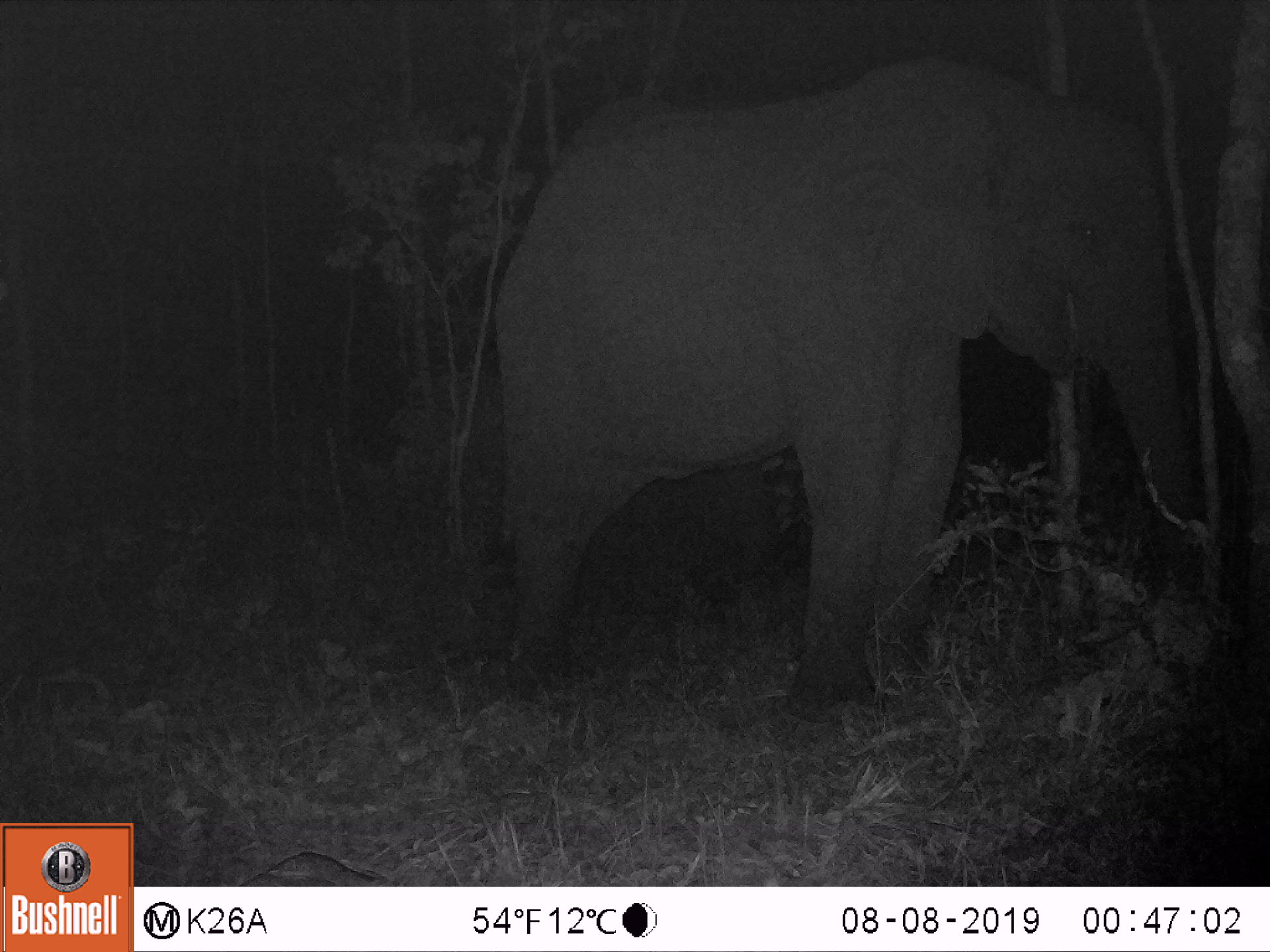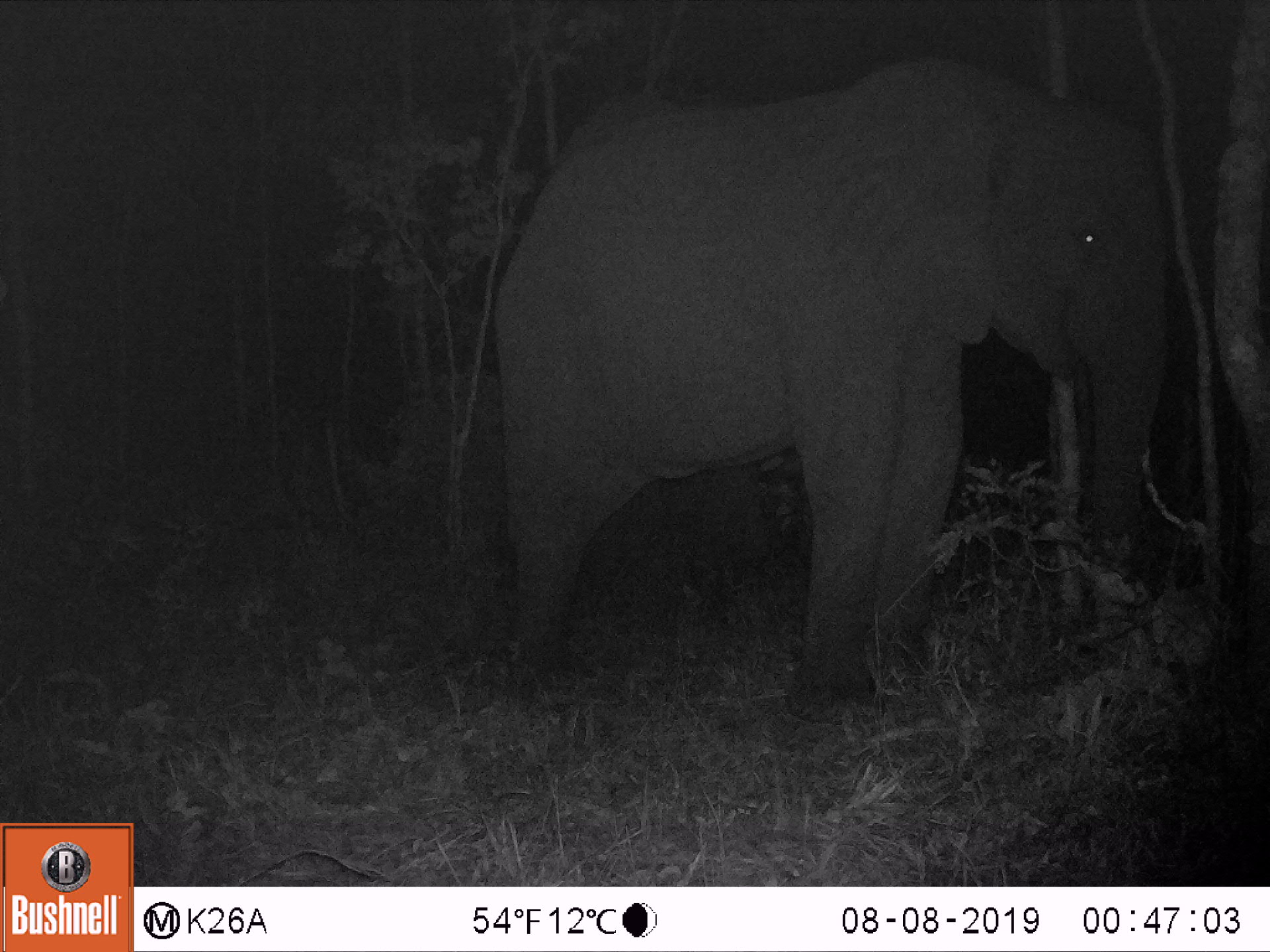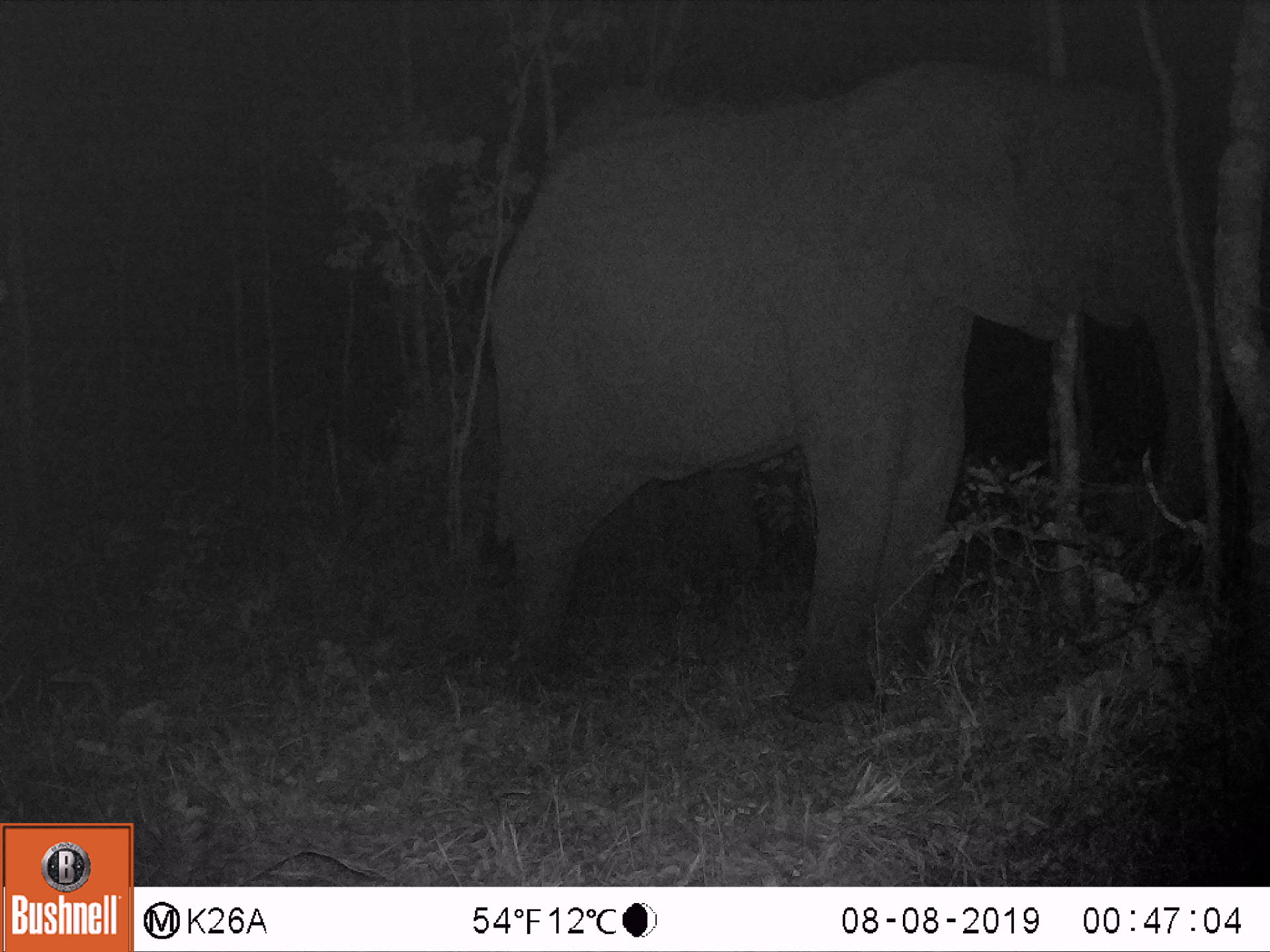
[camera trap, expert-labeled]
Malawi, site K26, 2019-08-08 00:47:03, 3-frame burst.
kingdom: Animalia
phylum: Chordata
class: Mammalia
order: Proboscidea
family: Elephantidae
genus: Loxodonta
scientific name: Loxodonta africana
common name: african savanna elephant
African savanna elephant (Loxodonta africana), count 1.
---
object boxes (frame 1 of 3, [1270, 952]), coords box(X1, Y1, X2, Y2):
african savanna elephant: box(494, 50, 1205, 715)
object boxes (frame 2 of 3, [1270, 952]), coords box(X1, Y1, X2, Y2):
african savanna elephant: box(500, 56, 1171, 727)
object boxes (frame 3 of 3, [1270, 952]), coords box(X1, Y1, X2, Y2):
african savanna elephant: box(489, 55, 1211, 736)